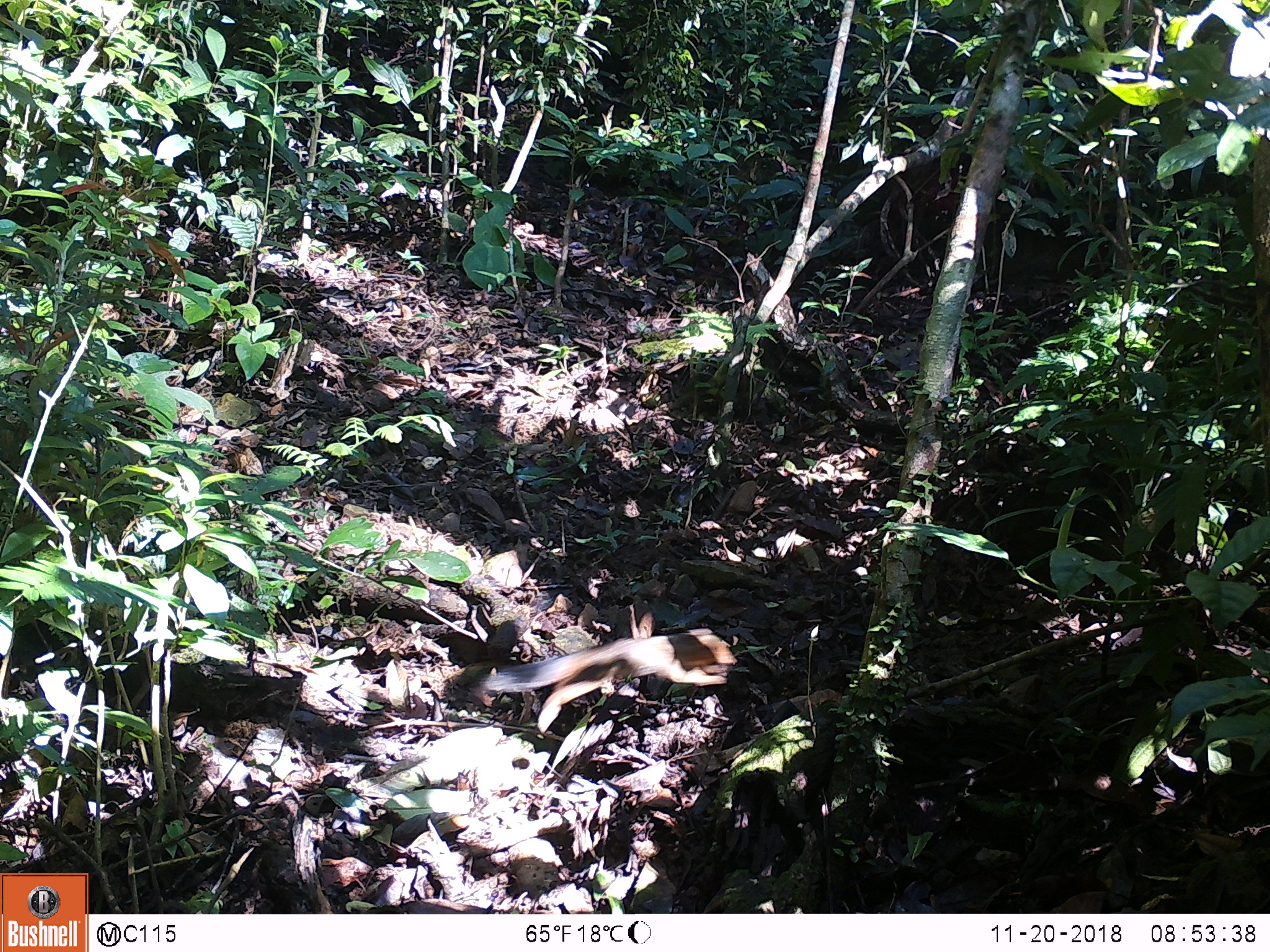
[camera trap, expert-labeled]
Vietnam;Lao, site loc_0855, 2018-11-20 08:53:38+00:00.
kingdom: Animalia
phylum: Chordata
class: Mammalia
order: Rodentia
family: Sciuridae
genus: Dremomys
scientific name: Dremomys rufigenis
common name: red-cheeked squirrel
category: red cheeked squirrel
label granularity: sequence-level